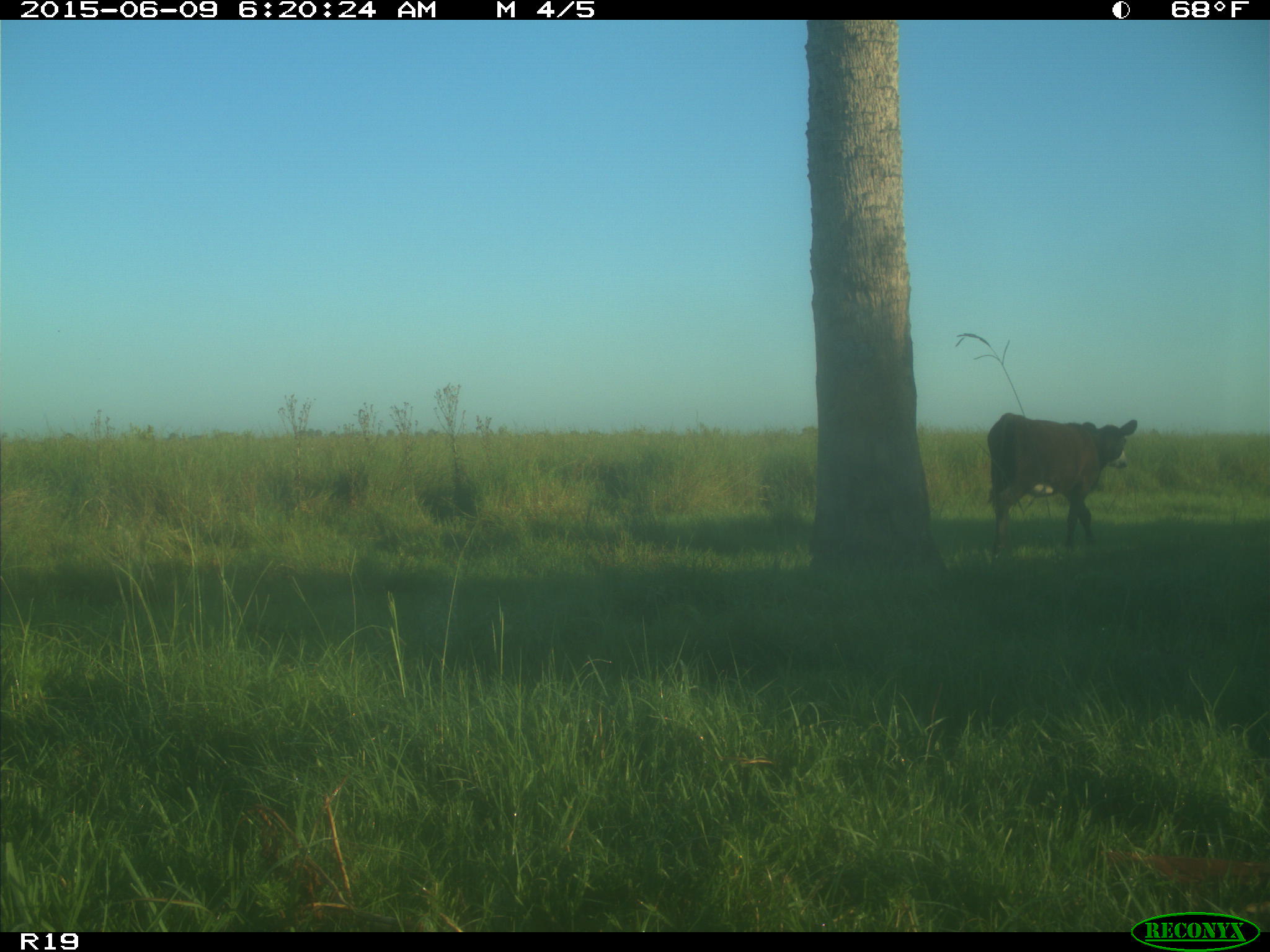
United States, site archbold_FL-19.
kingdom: Animalia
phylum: Chordata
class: Mammalia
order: Artiodactyla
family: Bovidae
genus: Bos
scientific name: Bos taurus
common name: domestic cow